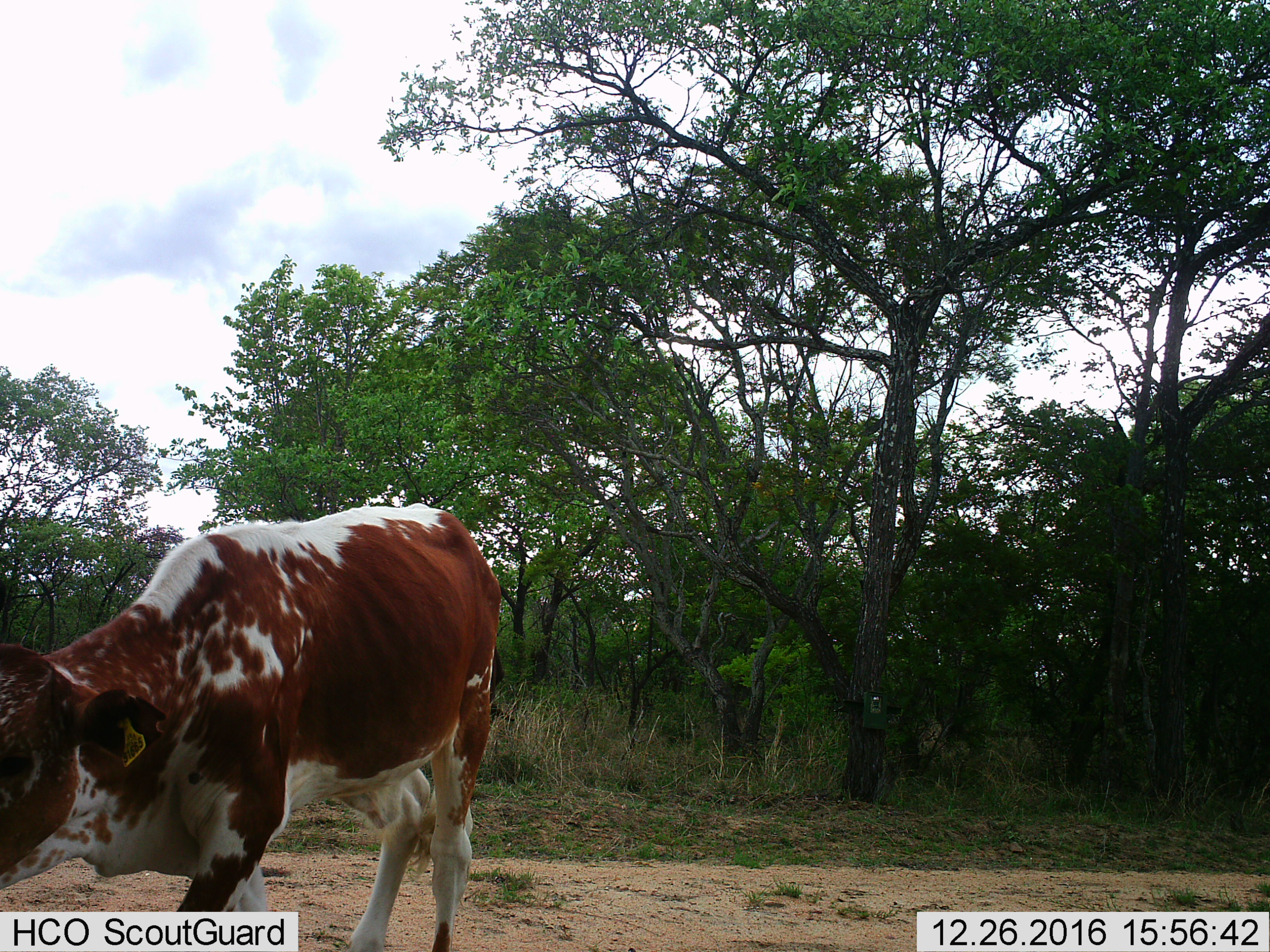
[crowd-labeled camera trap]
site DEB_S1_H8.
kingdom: Animalia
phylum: Chordata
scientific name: Vertebrata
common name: domestic animal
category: domesticanimal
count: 1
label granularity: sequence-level